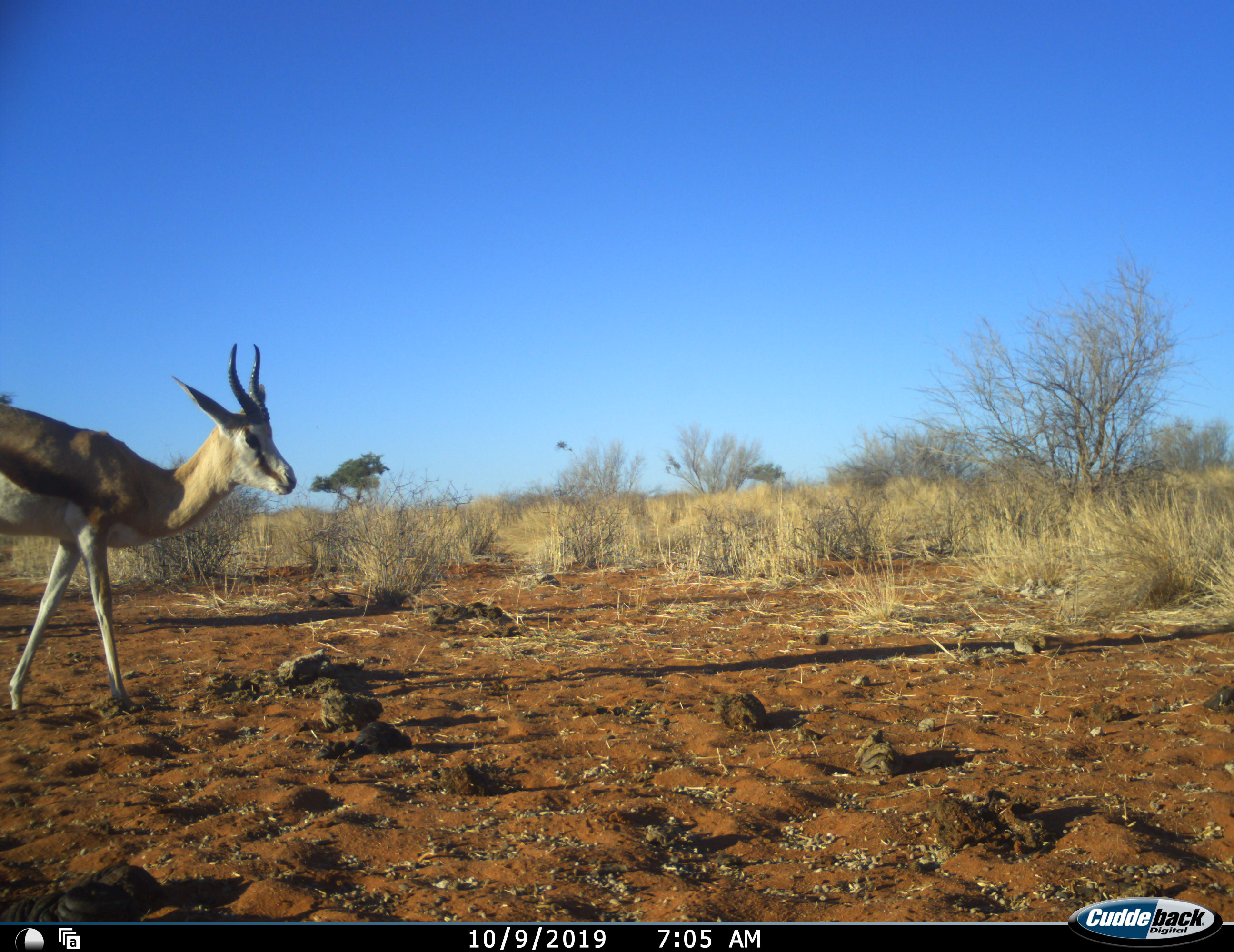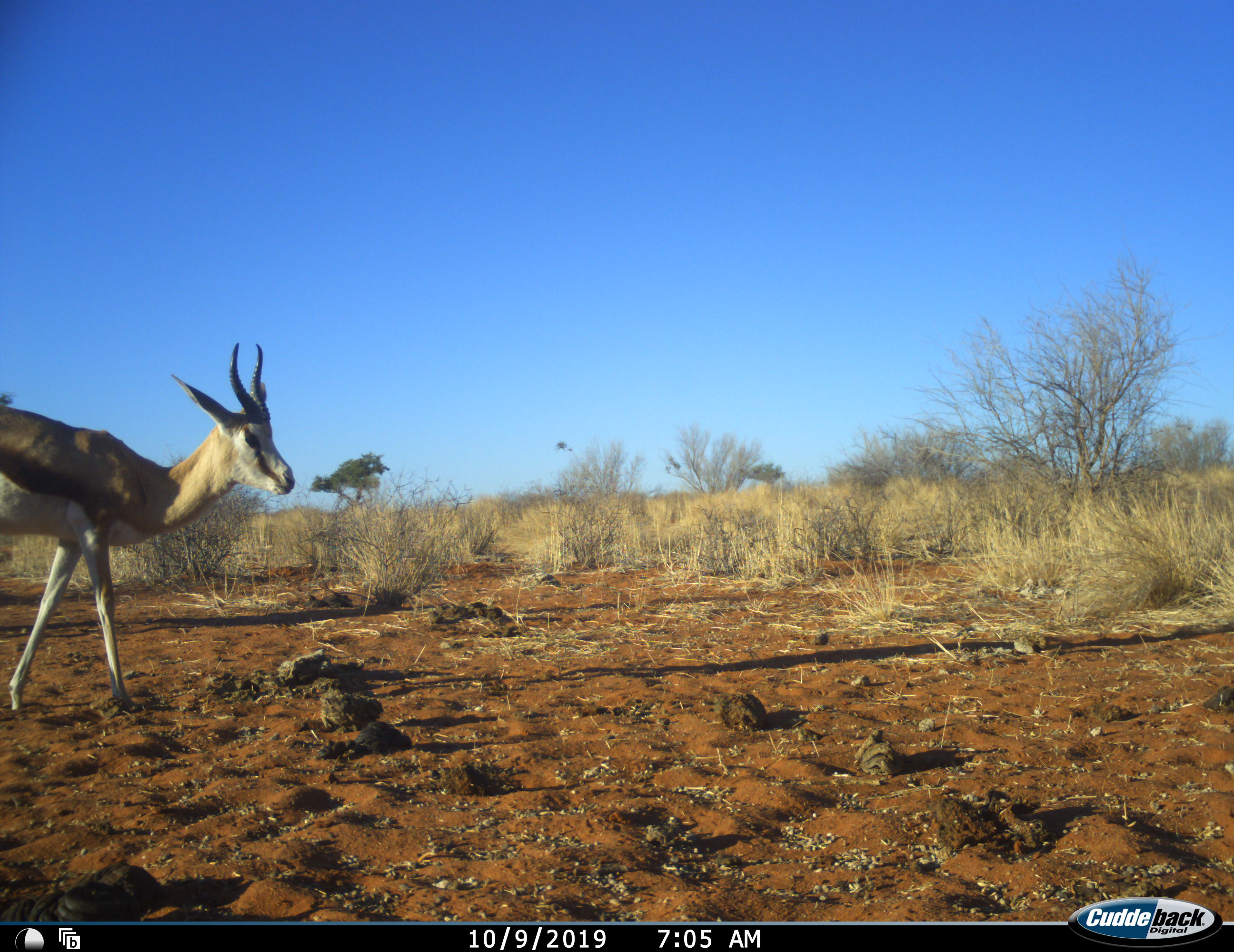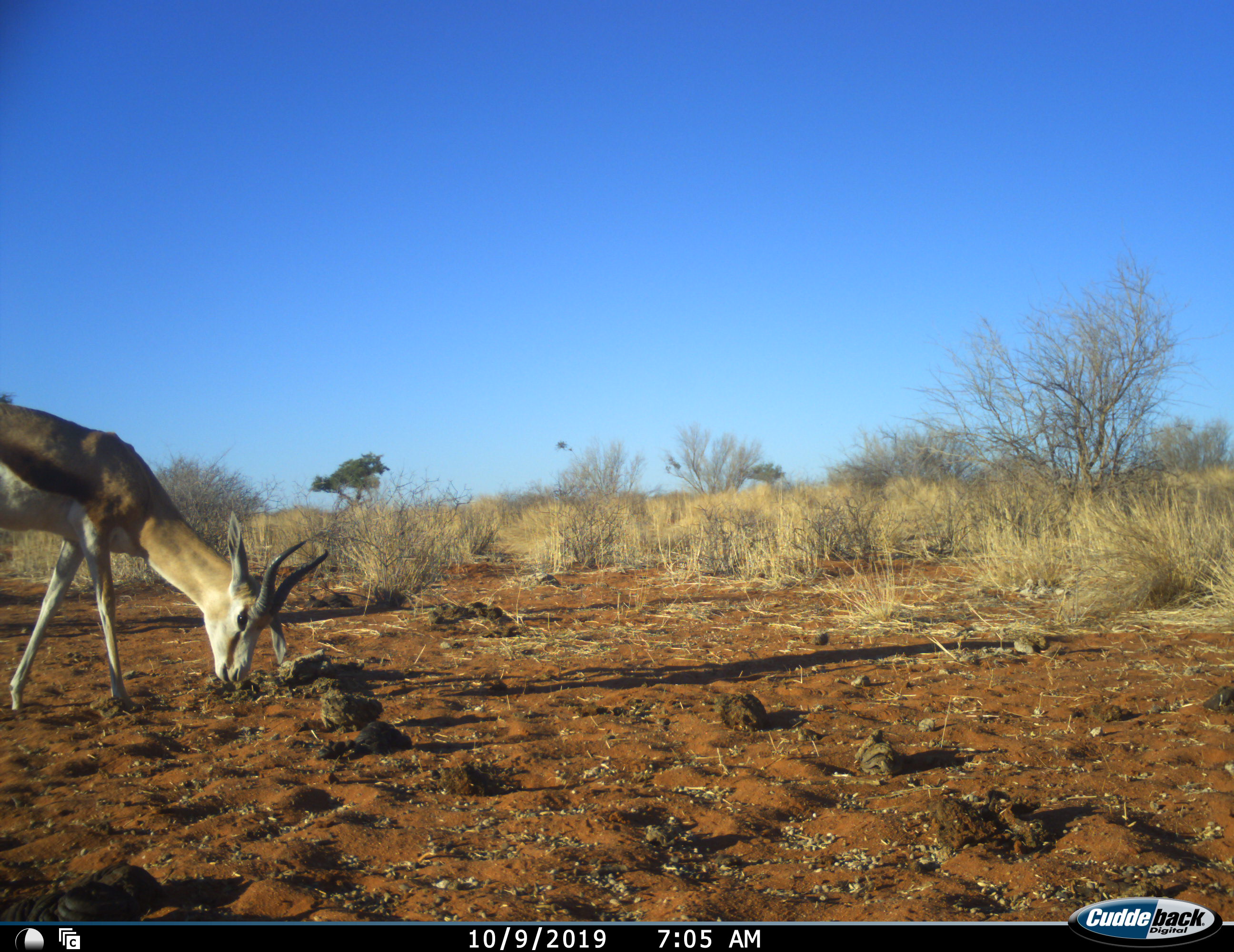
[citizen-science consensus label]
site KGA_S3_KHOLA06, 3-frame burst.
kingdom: Animalia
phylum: Chordata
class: Mammalia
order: Artiodactyla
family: Bovidae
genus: Antidorcas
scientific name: Antidorcas marsupialis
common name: springbok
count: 1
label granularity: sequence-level